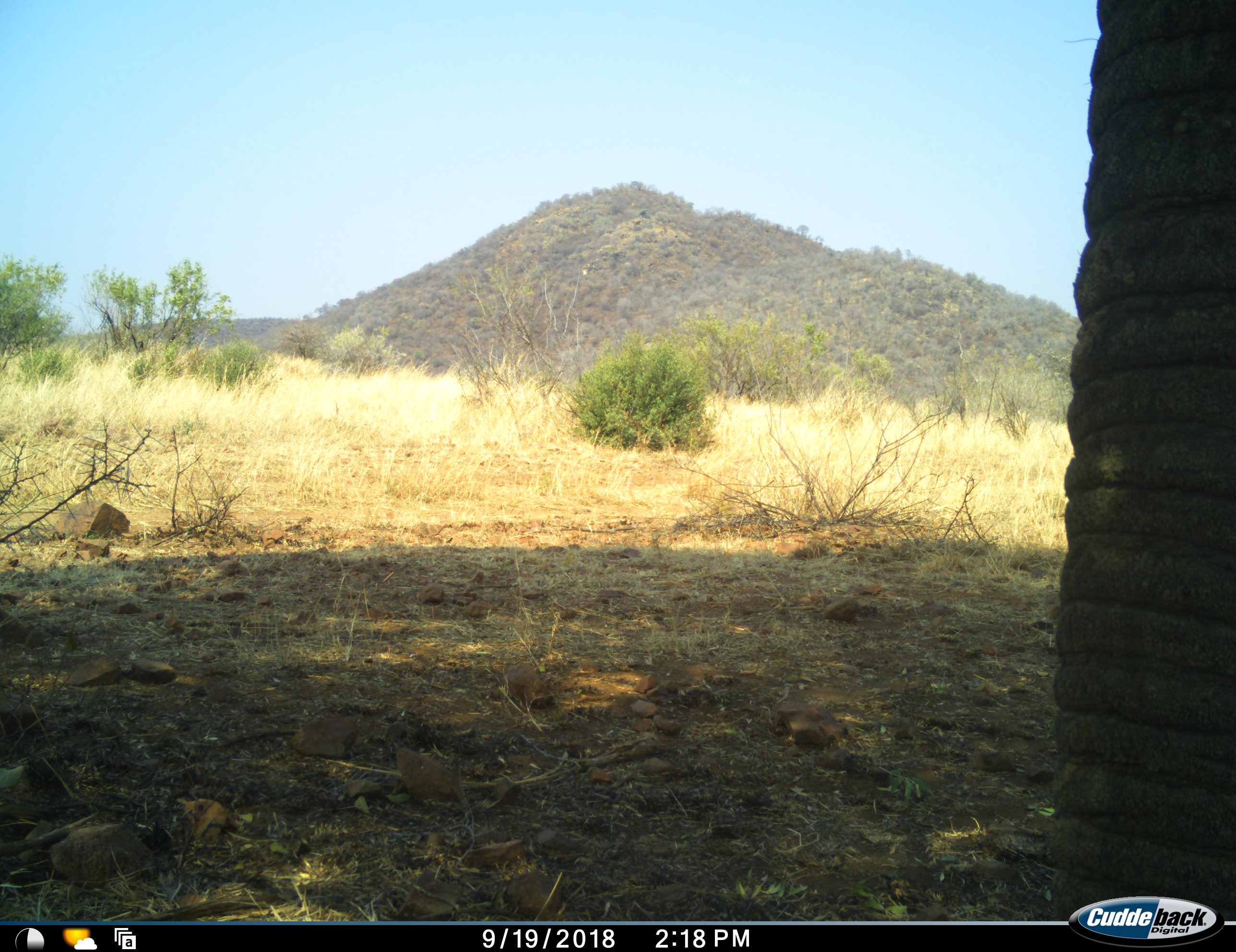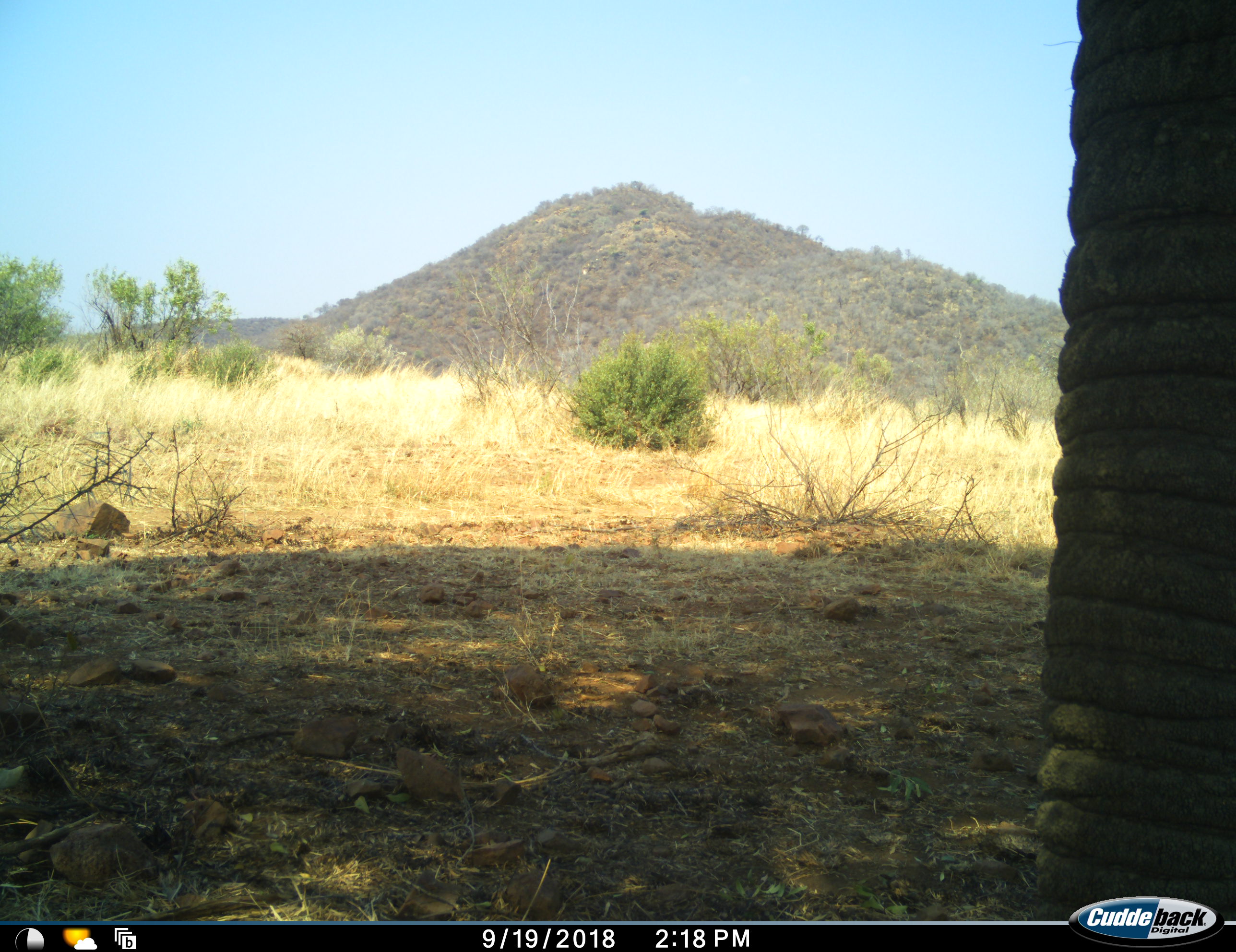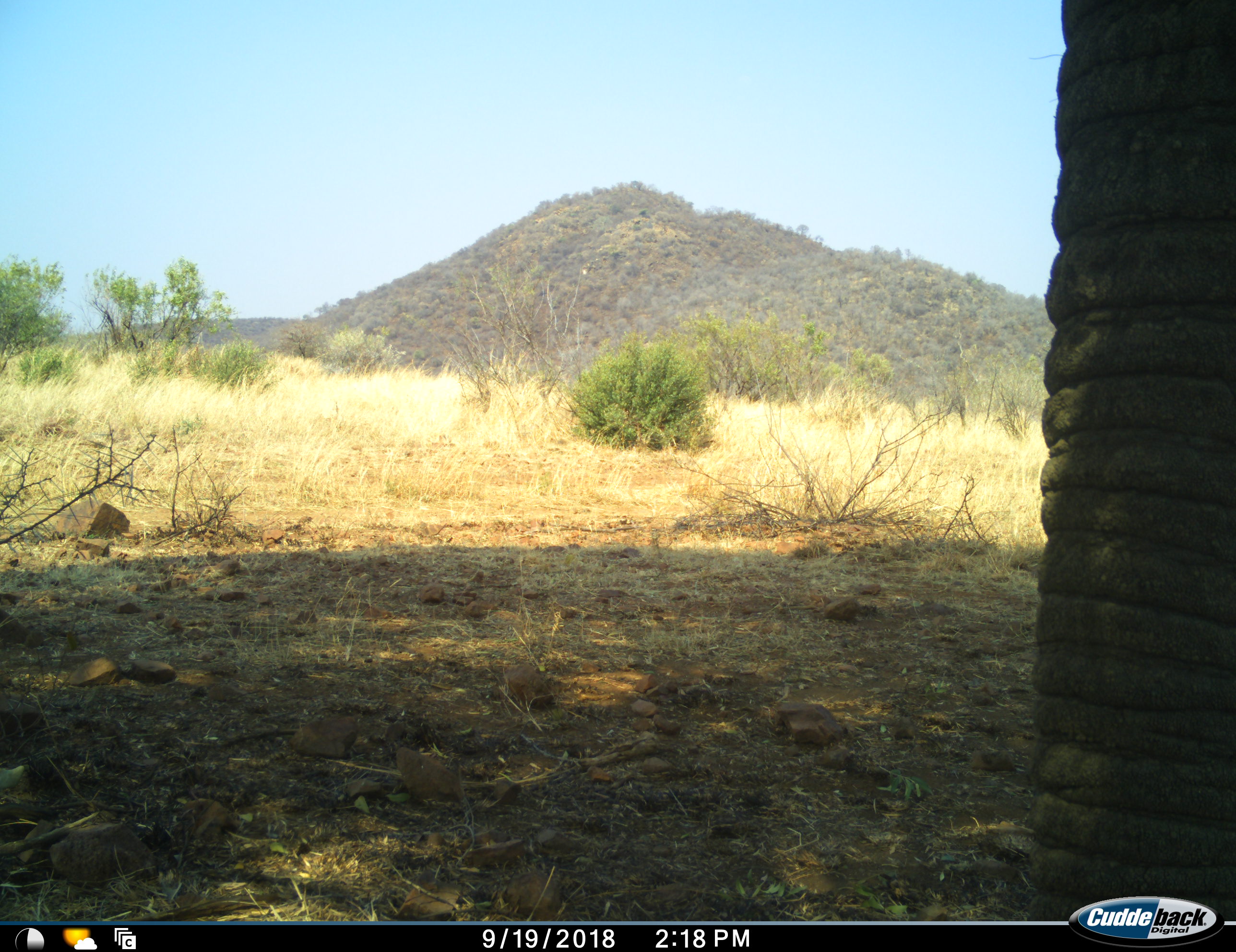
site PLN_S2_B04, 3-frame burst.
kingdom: Animalia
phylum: Chordata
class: Mammalia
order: Proboscidea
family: Elephantidae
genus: Loxodonta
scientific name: Loxodonta africana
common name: african bush elephant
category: elephant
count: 1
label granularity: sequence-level